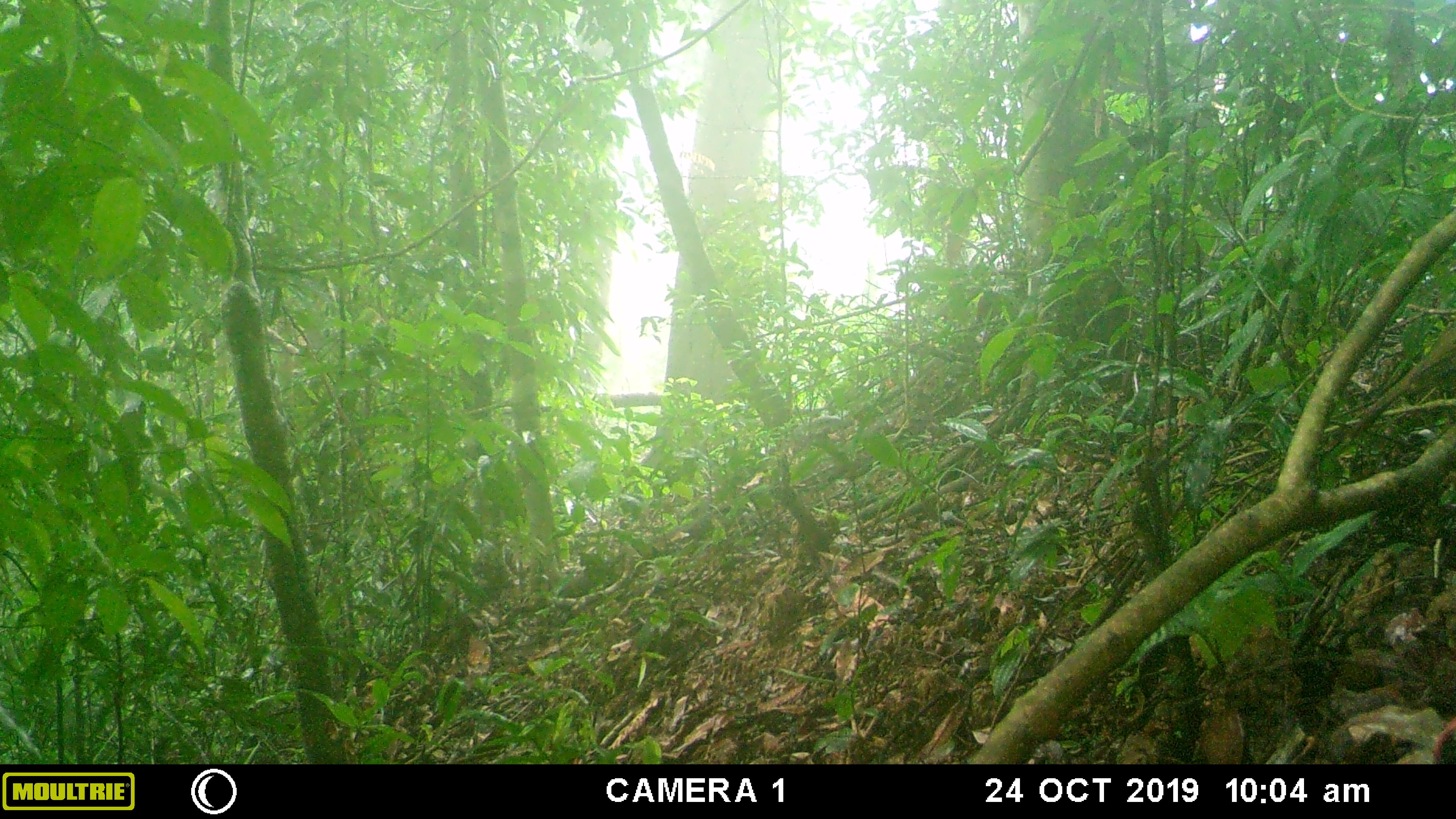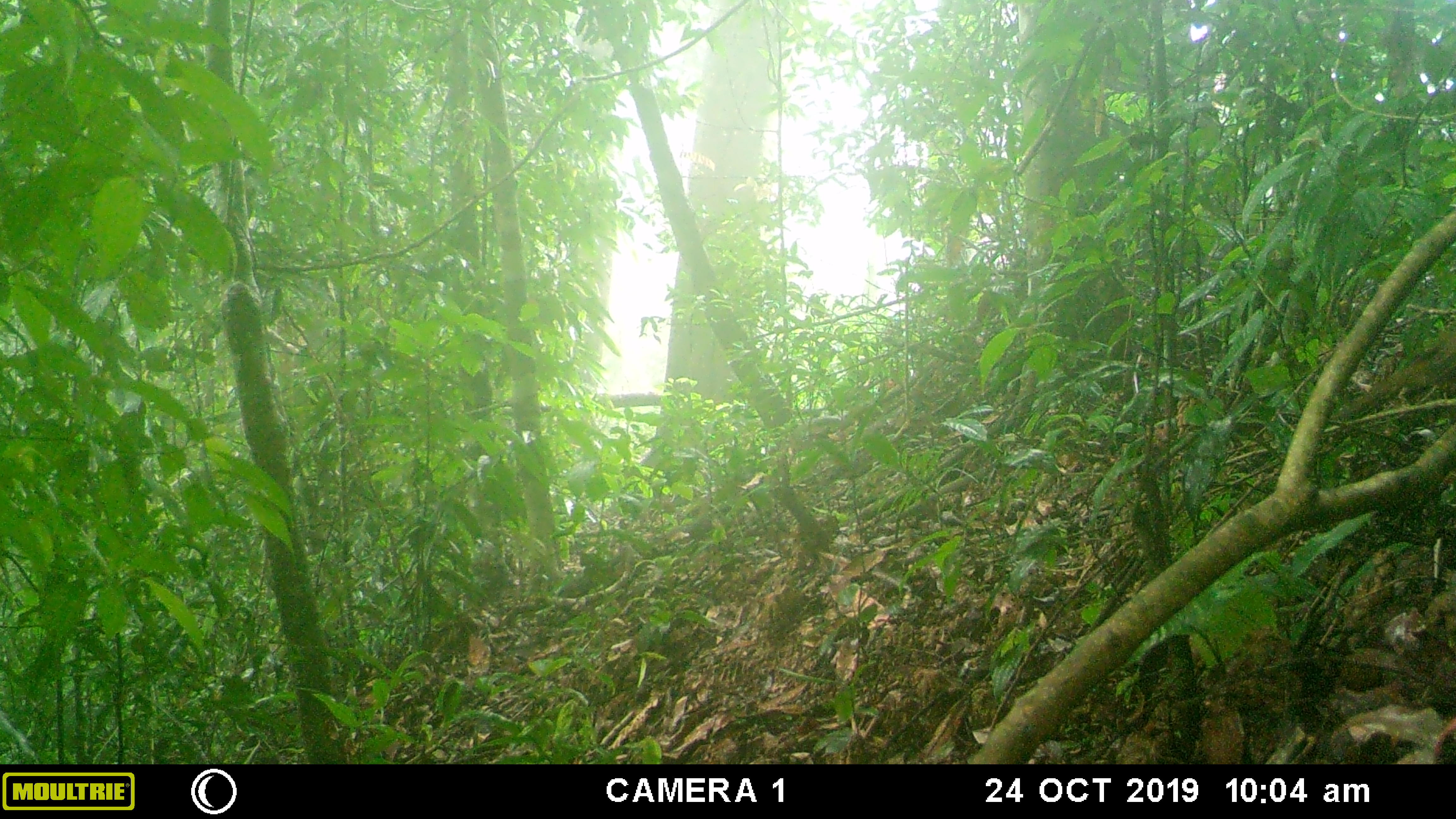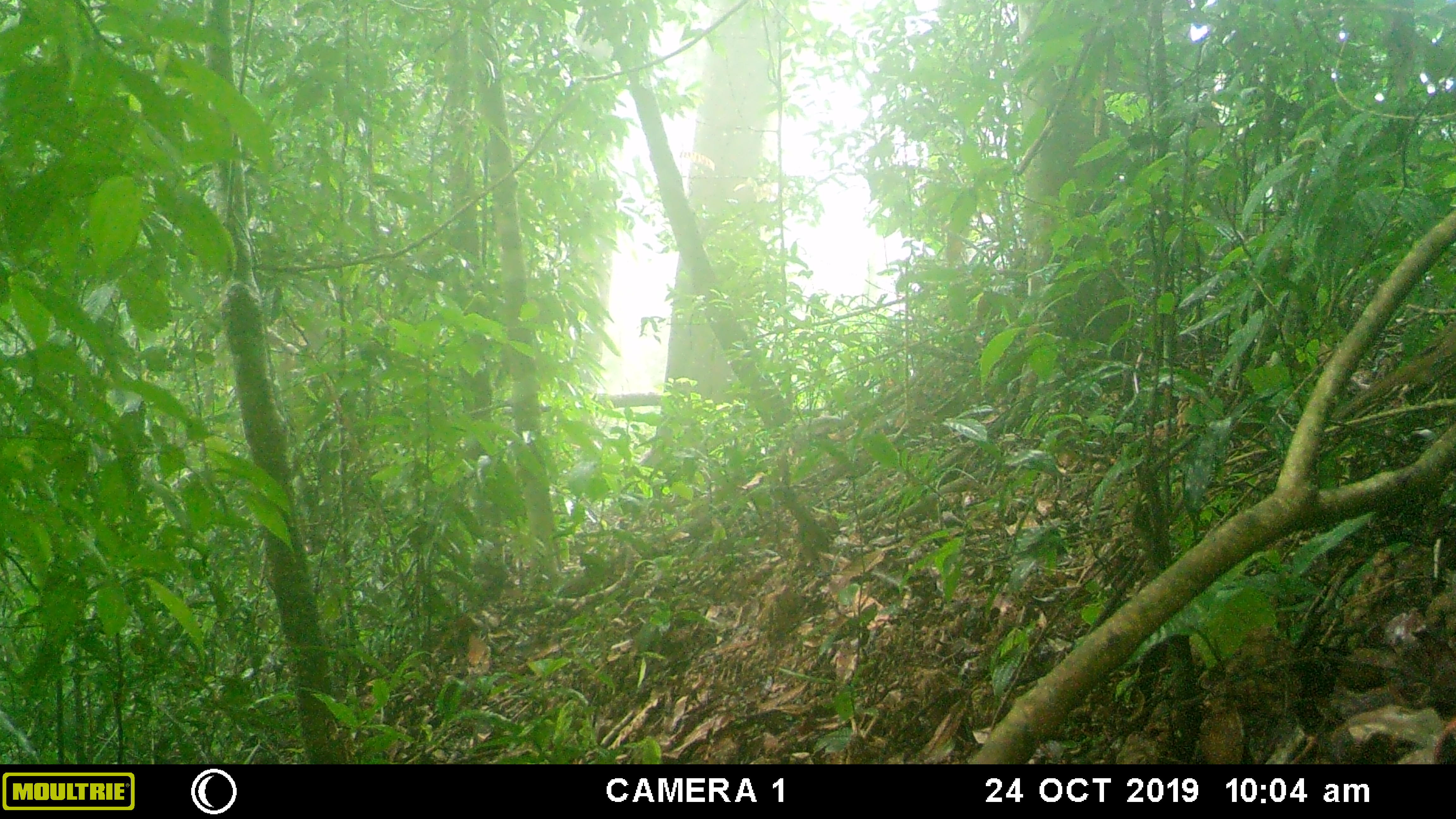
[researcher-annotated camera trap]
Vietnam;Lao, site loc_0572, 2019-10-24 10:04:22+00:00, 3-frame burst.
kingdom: Animalia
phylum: Chordata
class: Aves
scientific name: Aves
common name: bird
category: unidentified bird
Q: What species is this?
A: Unidentified bird (bird) (Aves).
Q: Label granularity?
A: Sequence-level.